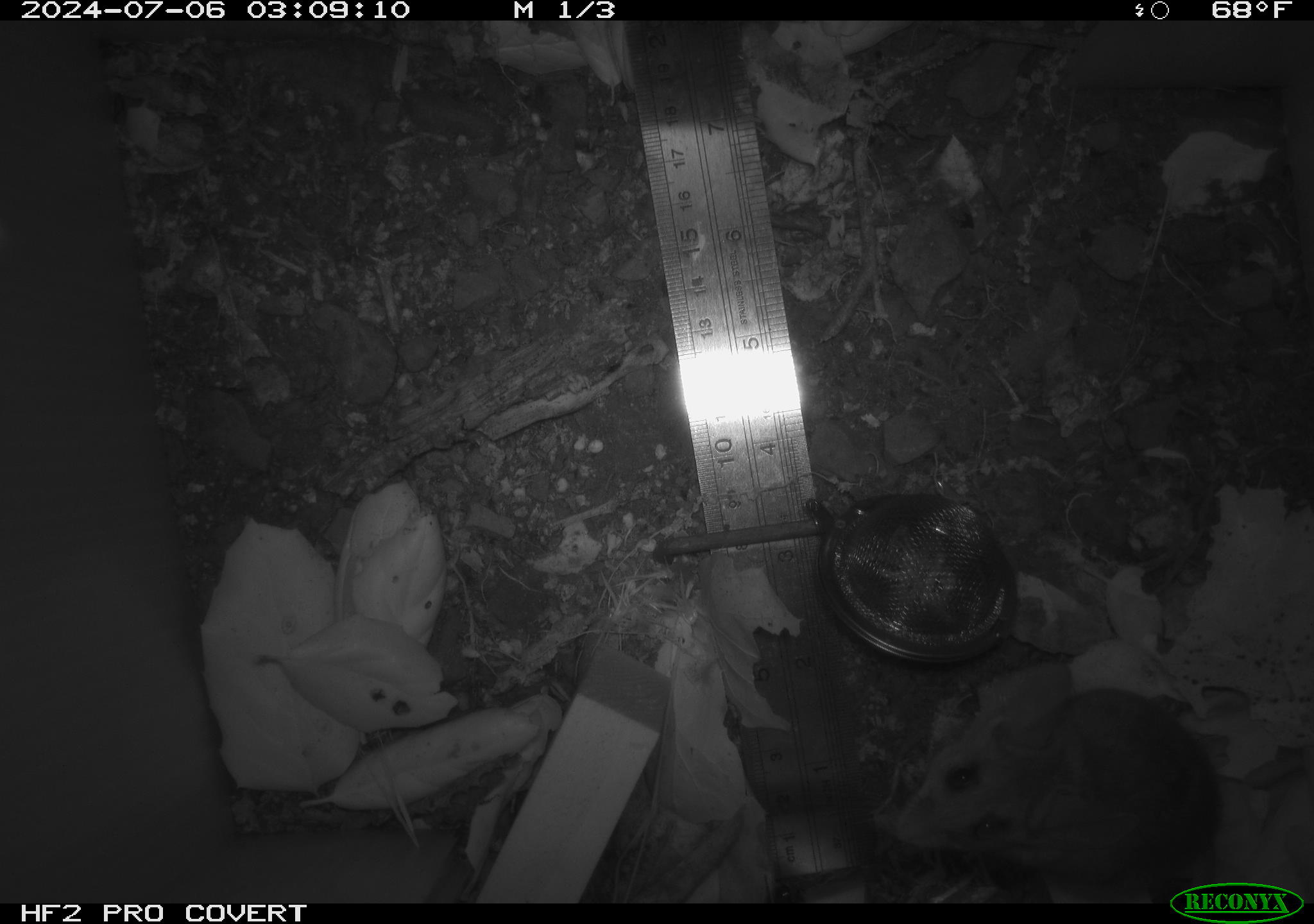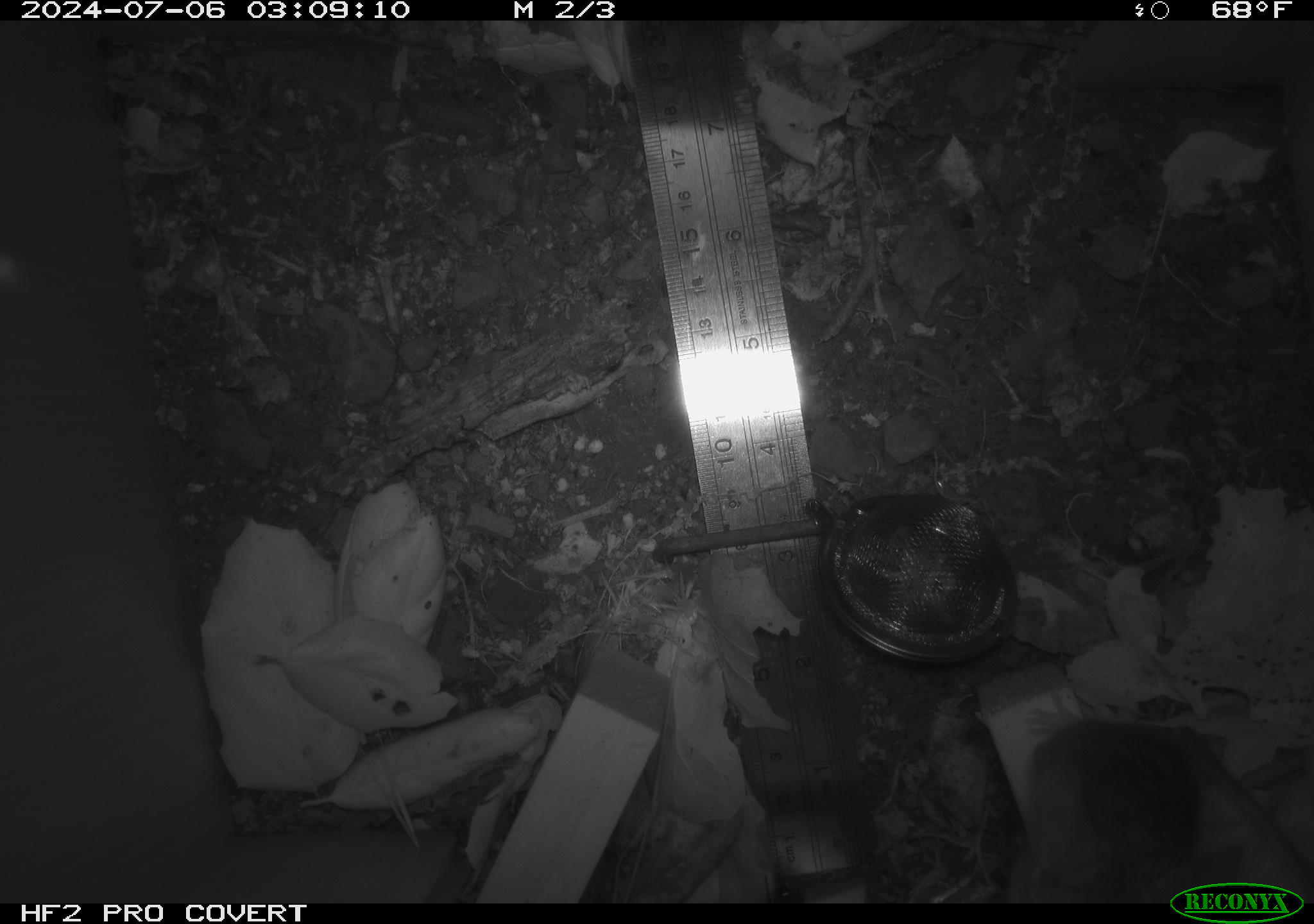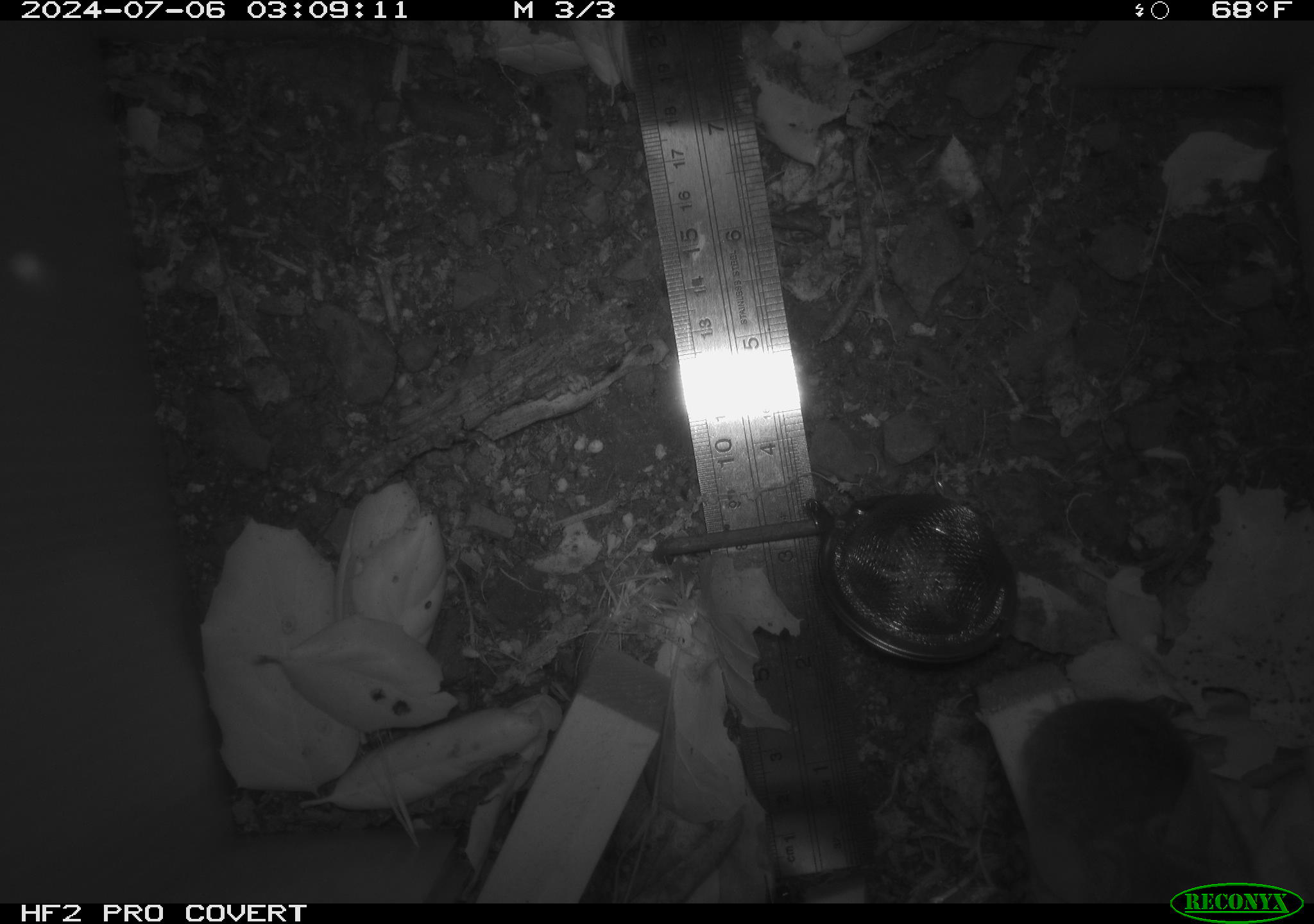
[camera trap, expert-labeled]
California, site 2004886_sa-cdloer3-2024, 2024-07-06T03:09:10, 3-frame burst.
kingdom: Animalia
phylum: Chordata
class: Mammalia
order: Rodentia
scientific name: Rodentia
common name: rodent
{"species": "rodent (Rodentia)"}